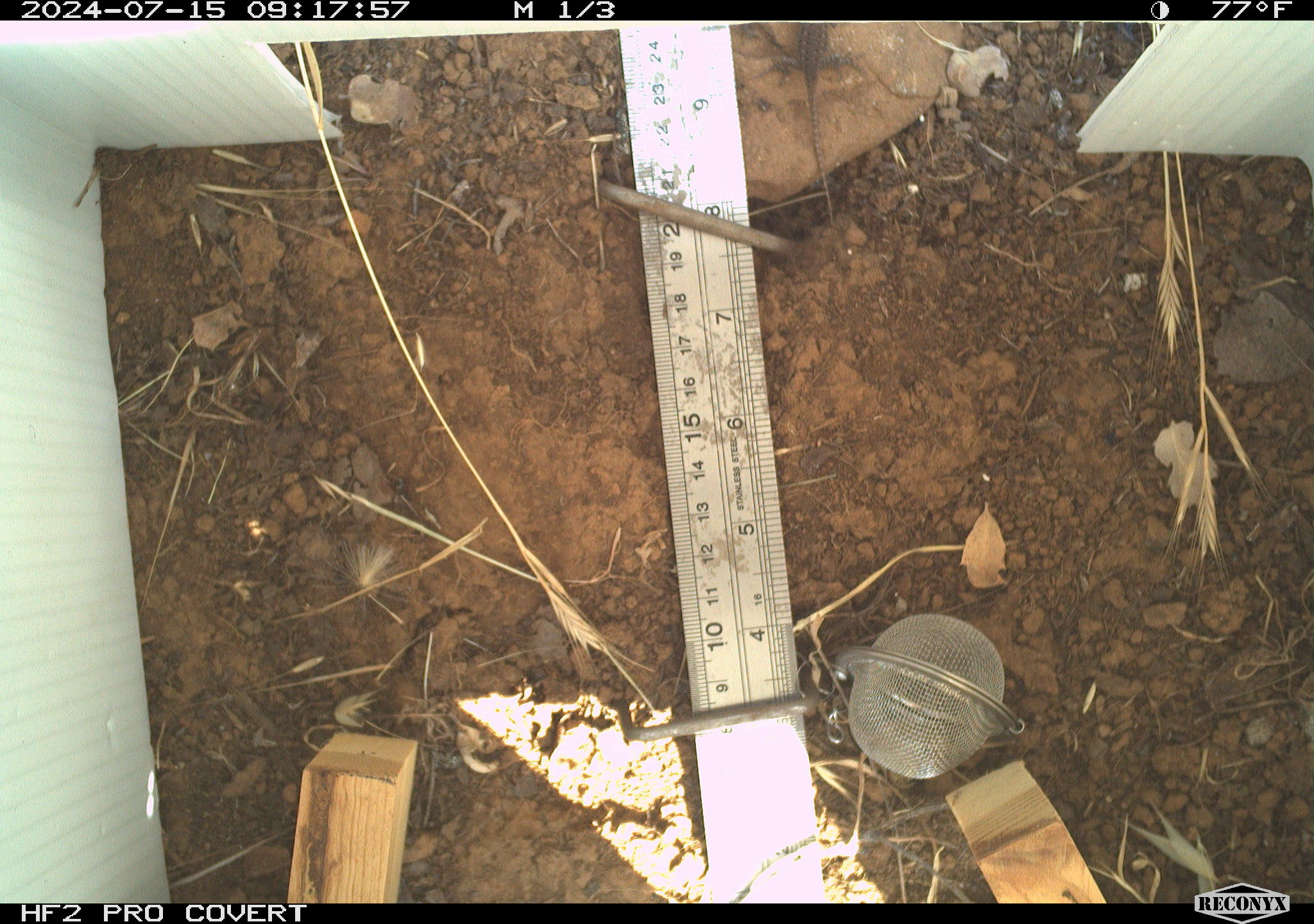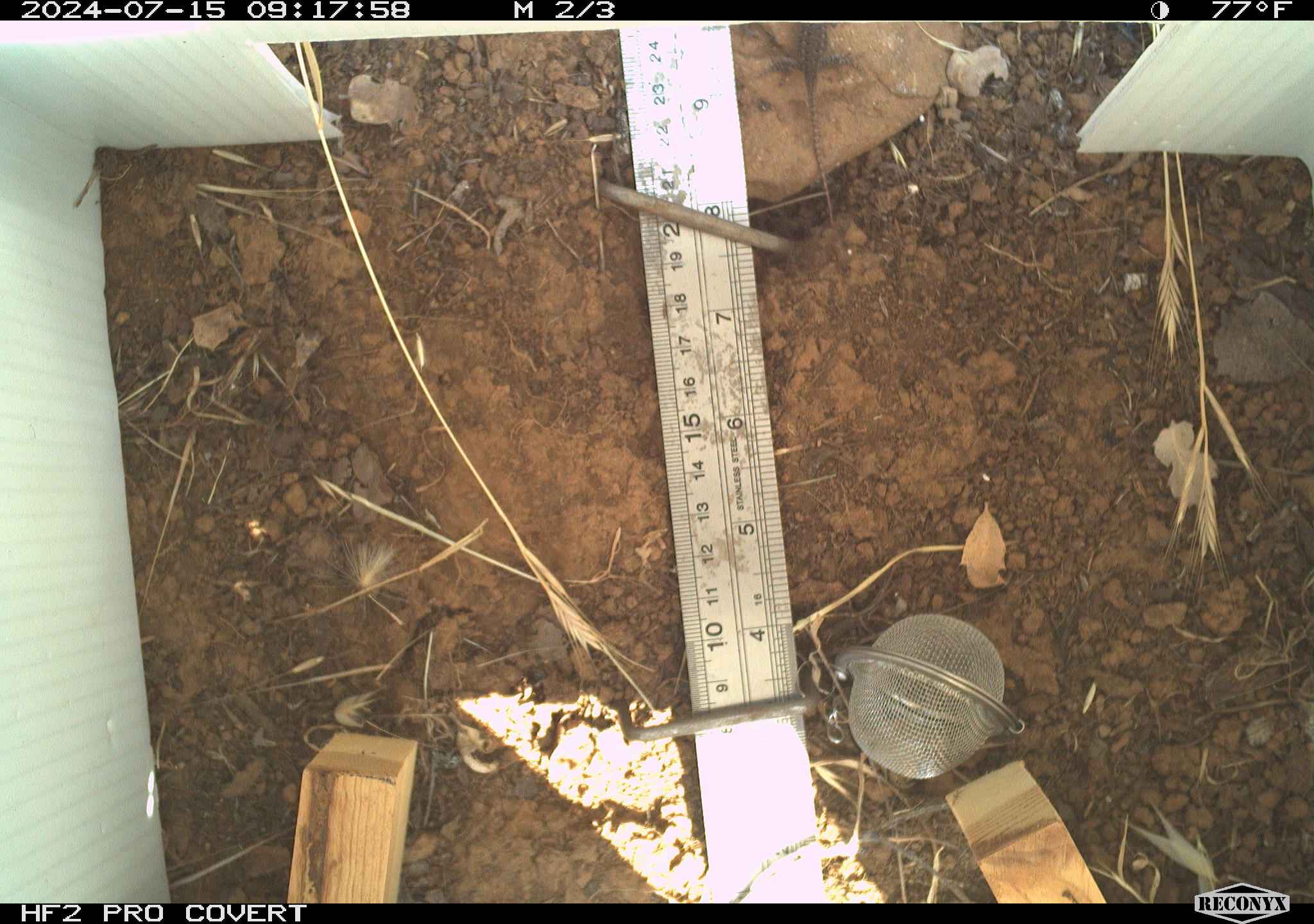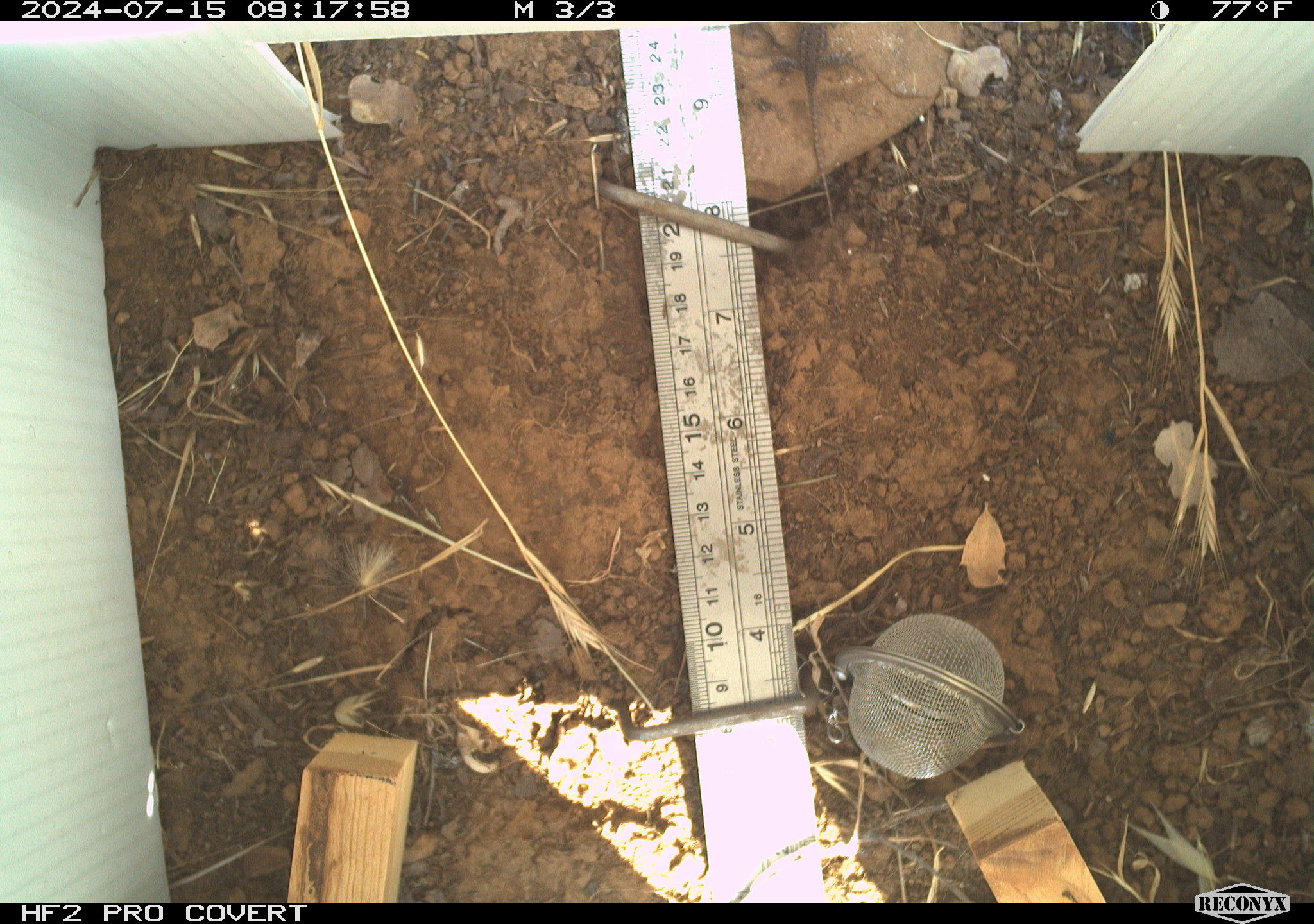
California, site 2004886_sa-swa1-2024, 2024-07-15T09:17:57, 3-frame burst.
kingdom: Animalia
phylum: Chordata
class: Reptilia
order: Squamata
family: Phrynosomatidae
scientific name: Phrynosomatidae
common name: phrynosomatid lizards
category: phrynosomatidae family